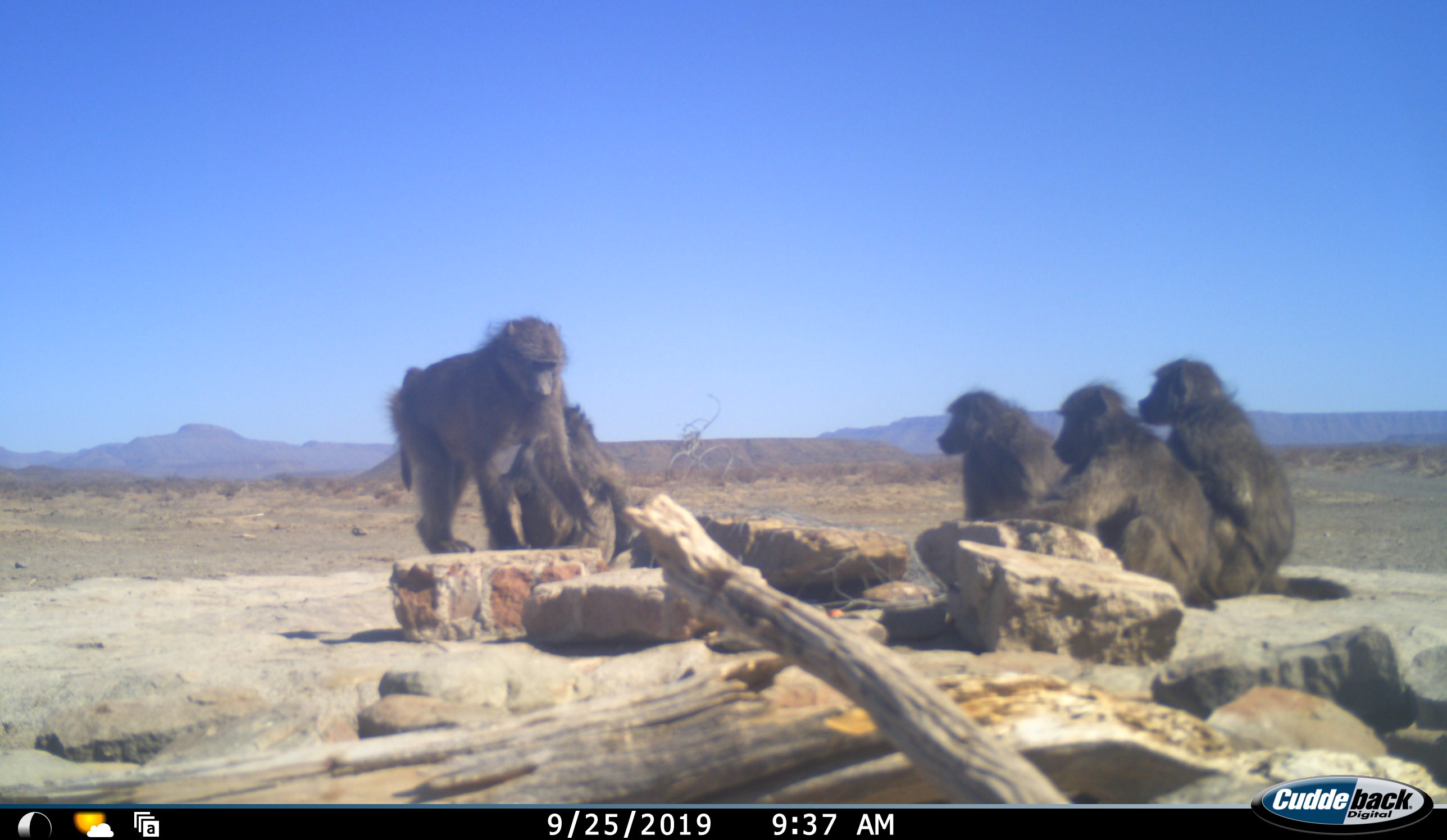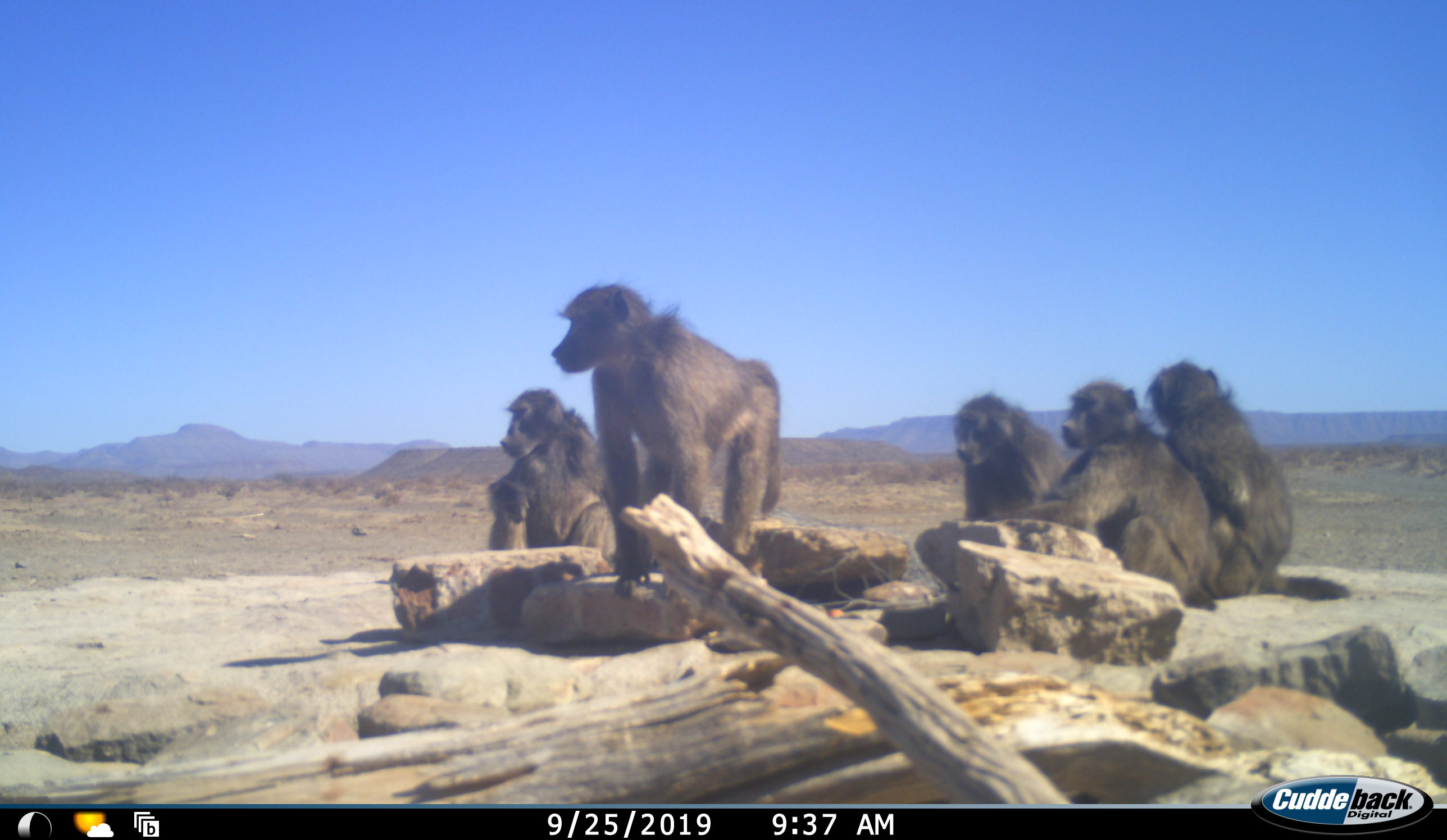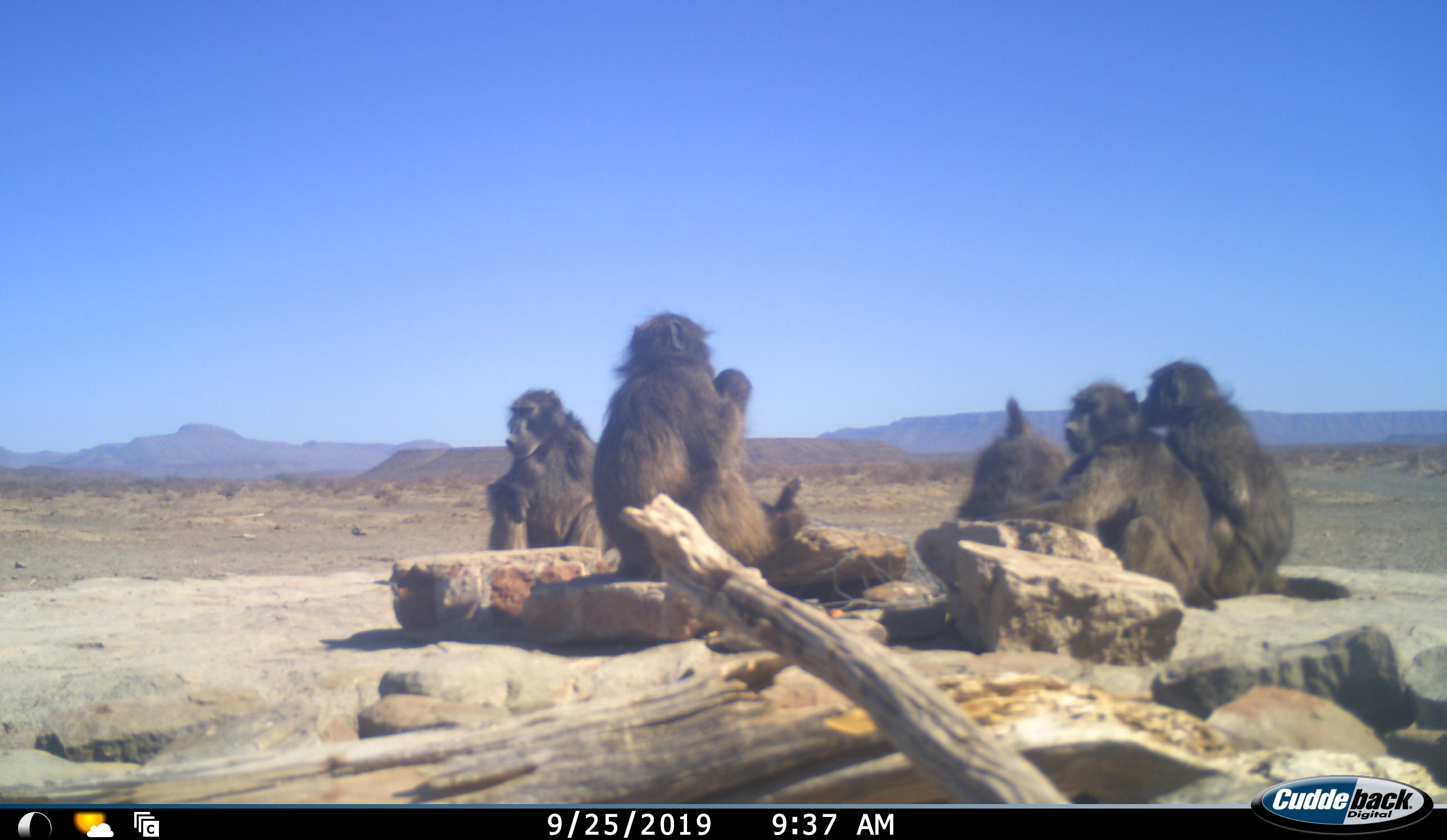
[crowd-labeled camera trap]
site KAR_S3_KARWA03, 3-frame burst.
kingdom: Animalia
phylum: Chordata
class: Mammalia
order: Primates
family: Cercopithecidae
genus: Papio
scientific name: Papio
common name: baboon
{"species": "baboon (Papio)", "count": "5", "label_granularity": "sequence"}